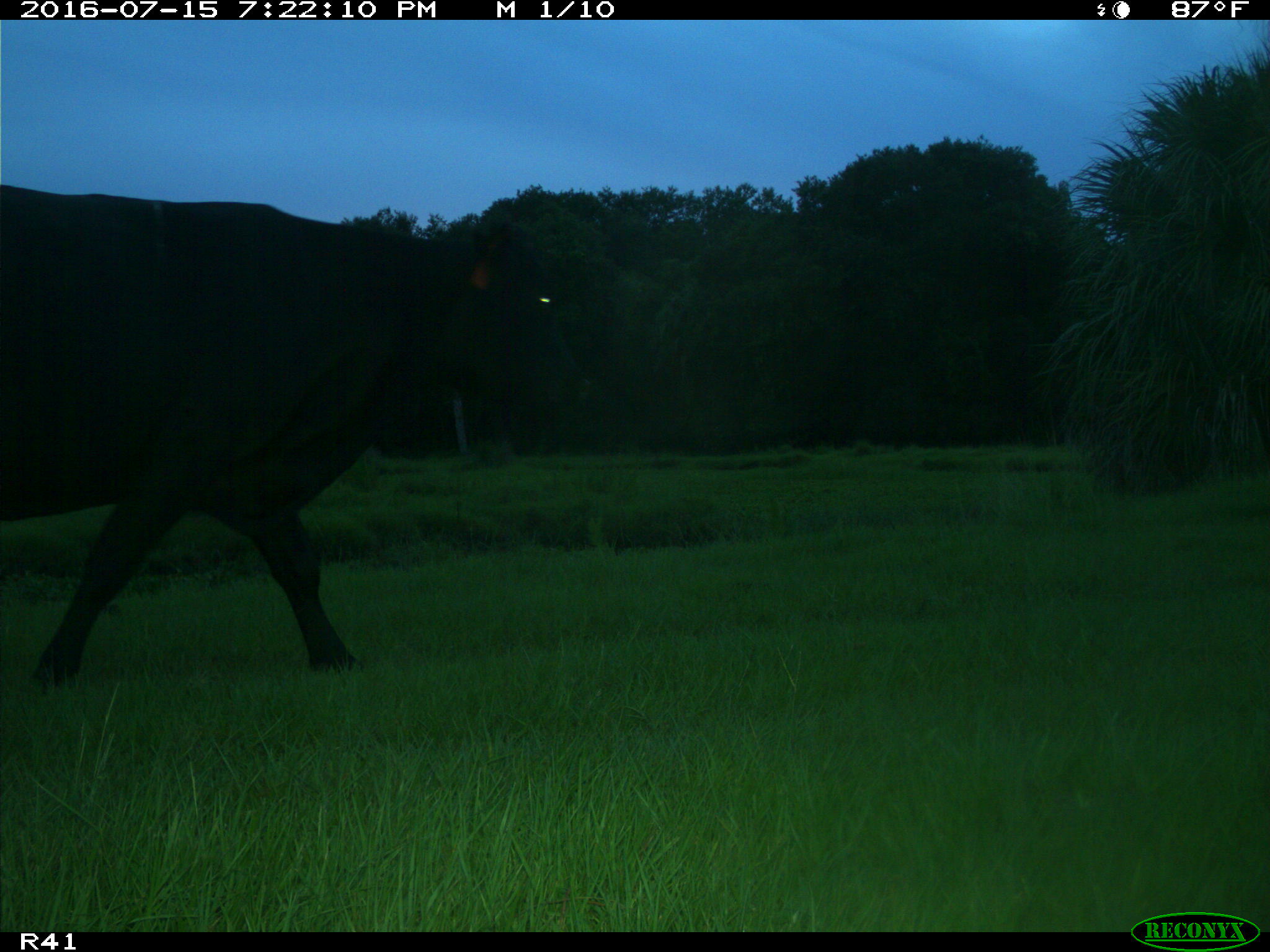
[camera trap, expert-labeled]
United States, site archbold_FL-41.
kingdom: Animalia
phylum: Chordata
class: Mammalia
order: Artiodactyla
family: Bovidae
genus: Bos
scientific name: Bos taurus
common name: domestic cow